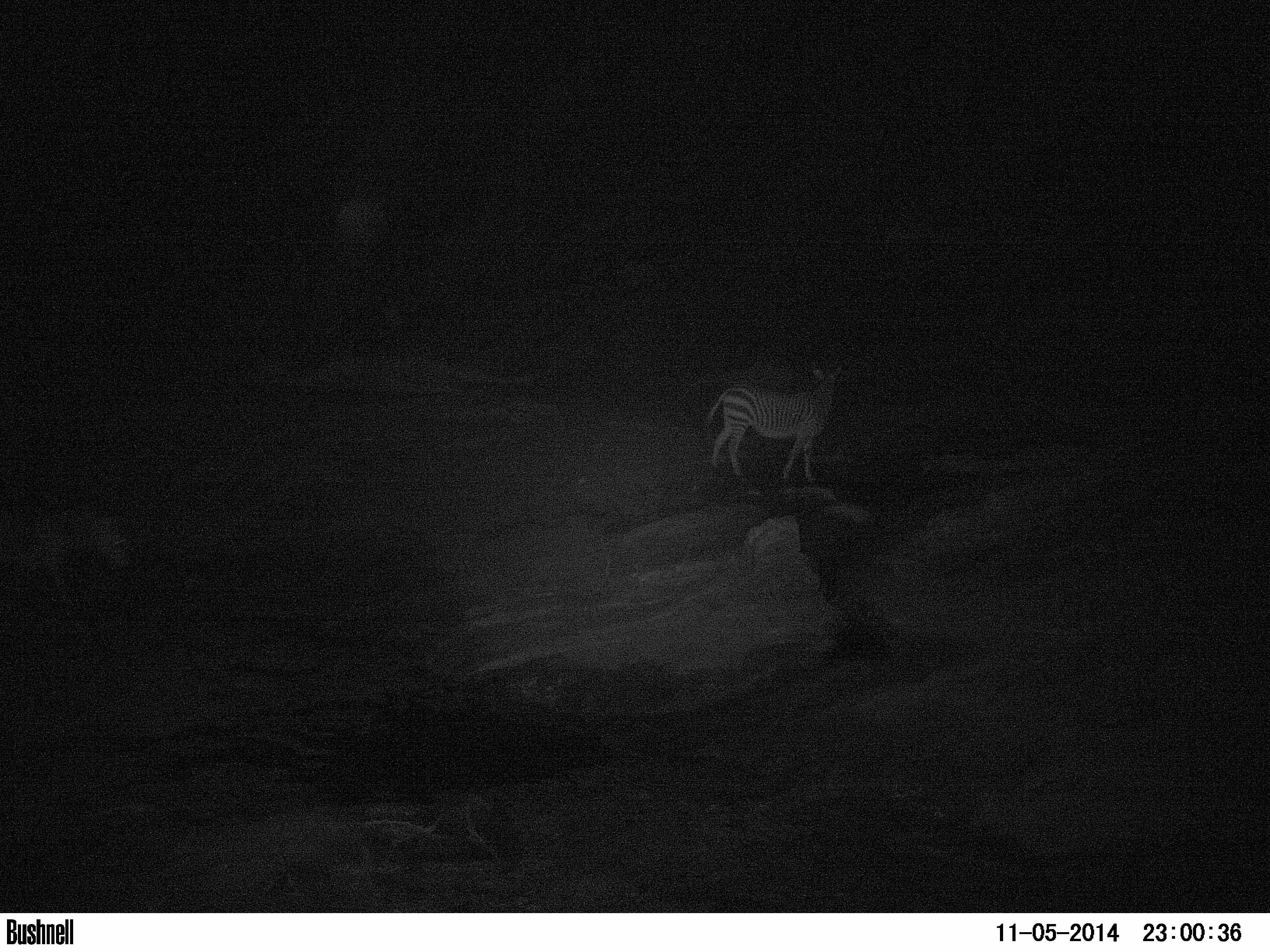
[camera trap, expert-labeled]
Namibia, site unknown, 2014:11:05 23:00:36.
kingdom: Animalia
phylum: Chordata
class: Mammalia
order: Perissodactyla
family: Equidae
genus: Equus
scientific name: Equus zebra hartmannae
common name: hartmann's mountain zebra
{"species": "Equus zebra hartmannae (hartmann's mountain zebra)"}